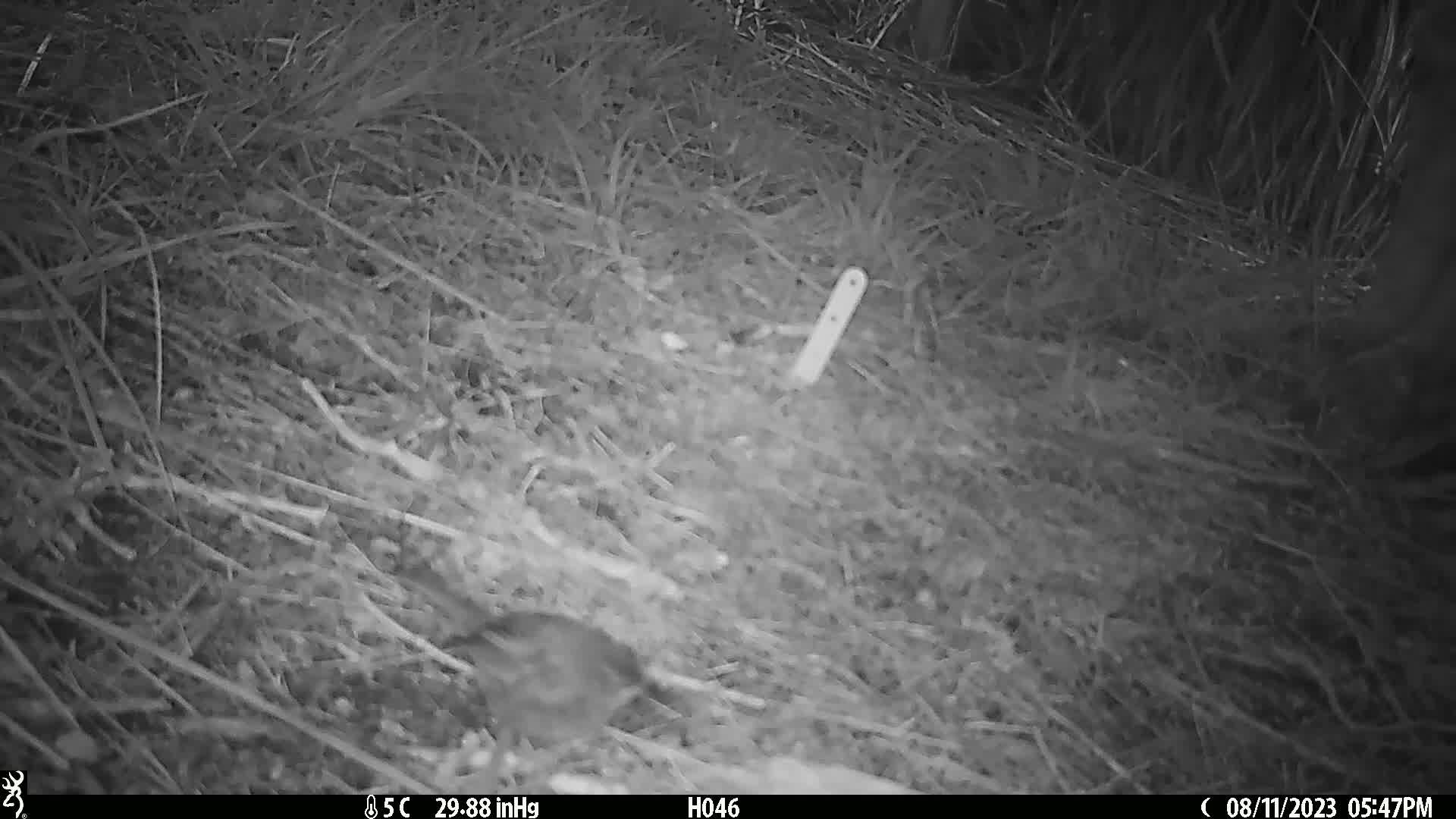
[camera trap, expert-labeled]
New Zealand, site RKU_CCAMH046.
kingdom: Animalia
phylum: Chordata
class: Aves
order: Passeriformes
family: Prunellidae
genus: Prunella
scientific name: Prunella modularis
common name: dunnock